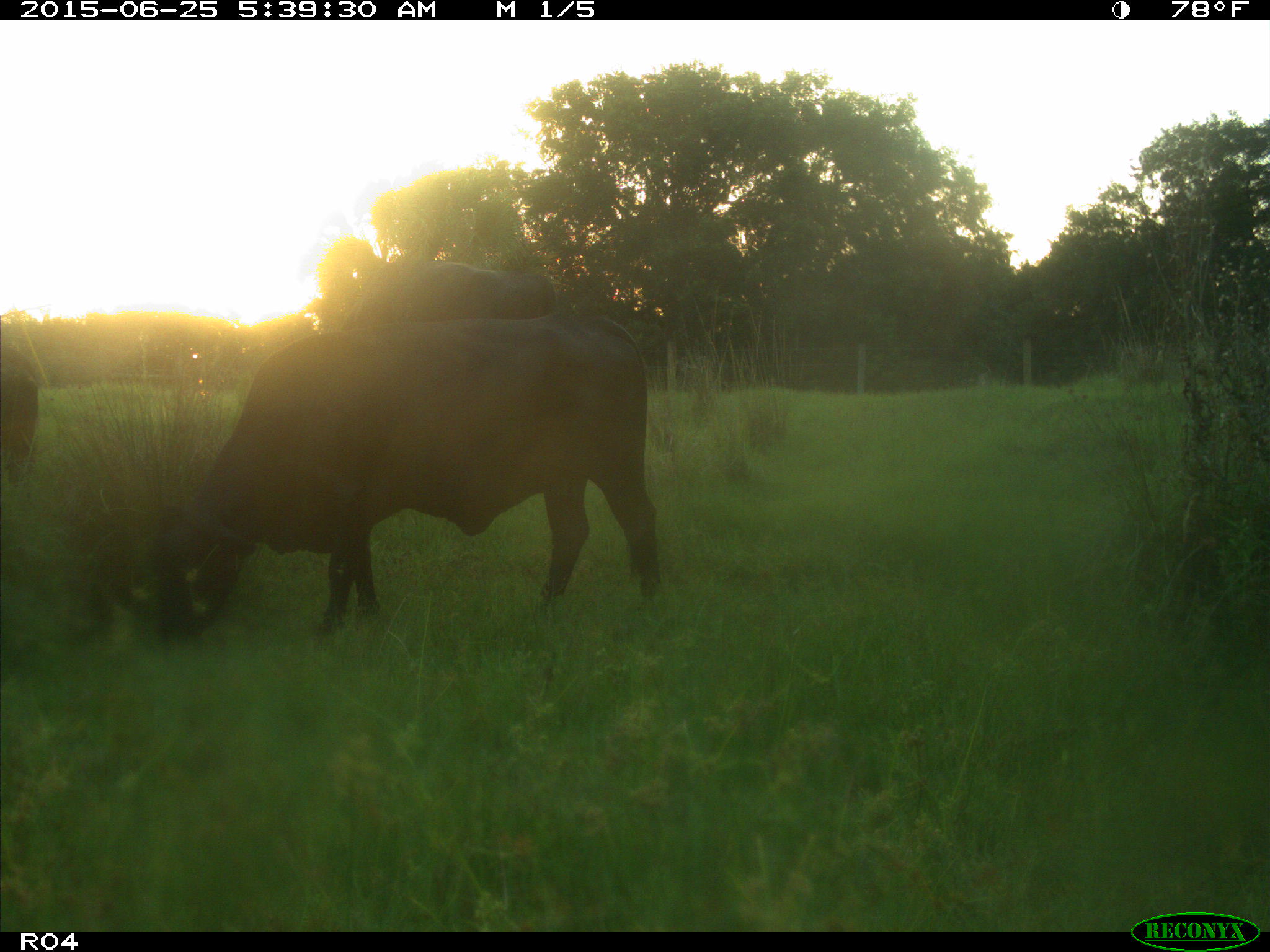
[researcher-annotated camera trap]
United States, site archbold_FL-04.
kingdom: Animalia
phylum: Chordata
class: Mammalia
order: Artiodactyla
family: Bovidae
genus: Bos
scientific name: Bos taurus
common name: domestic cow